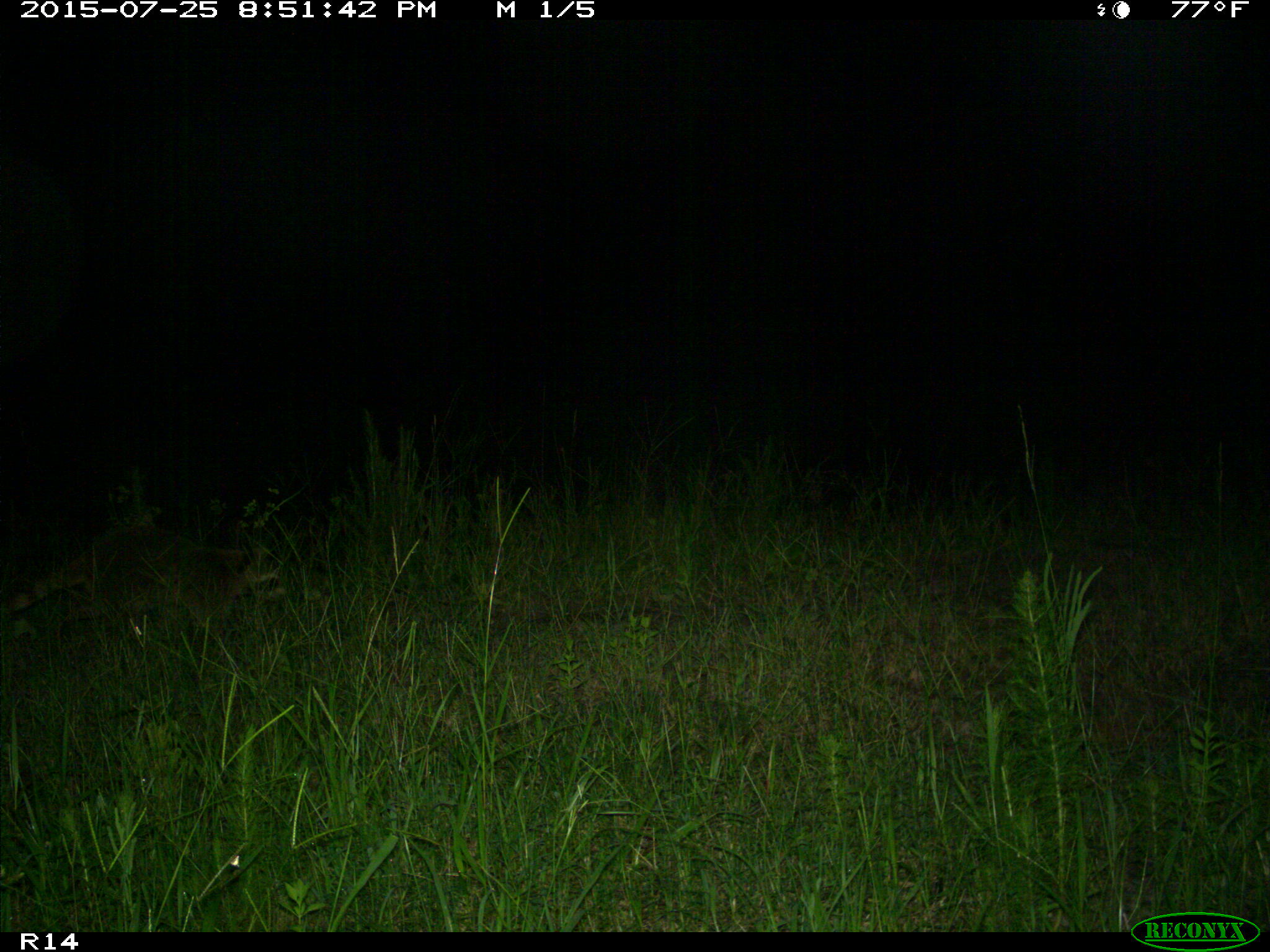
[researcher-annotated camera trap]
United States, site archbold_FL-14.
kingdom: Animalia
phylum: Chordata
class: Mammalia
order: Carnivora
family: Procyonidae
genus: Procyon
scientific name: Procyon lotor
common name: common raccoon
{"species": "Procyon lotor (common raccoon)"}